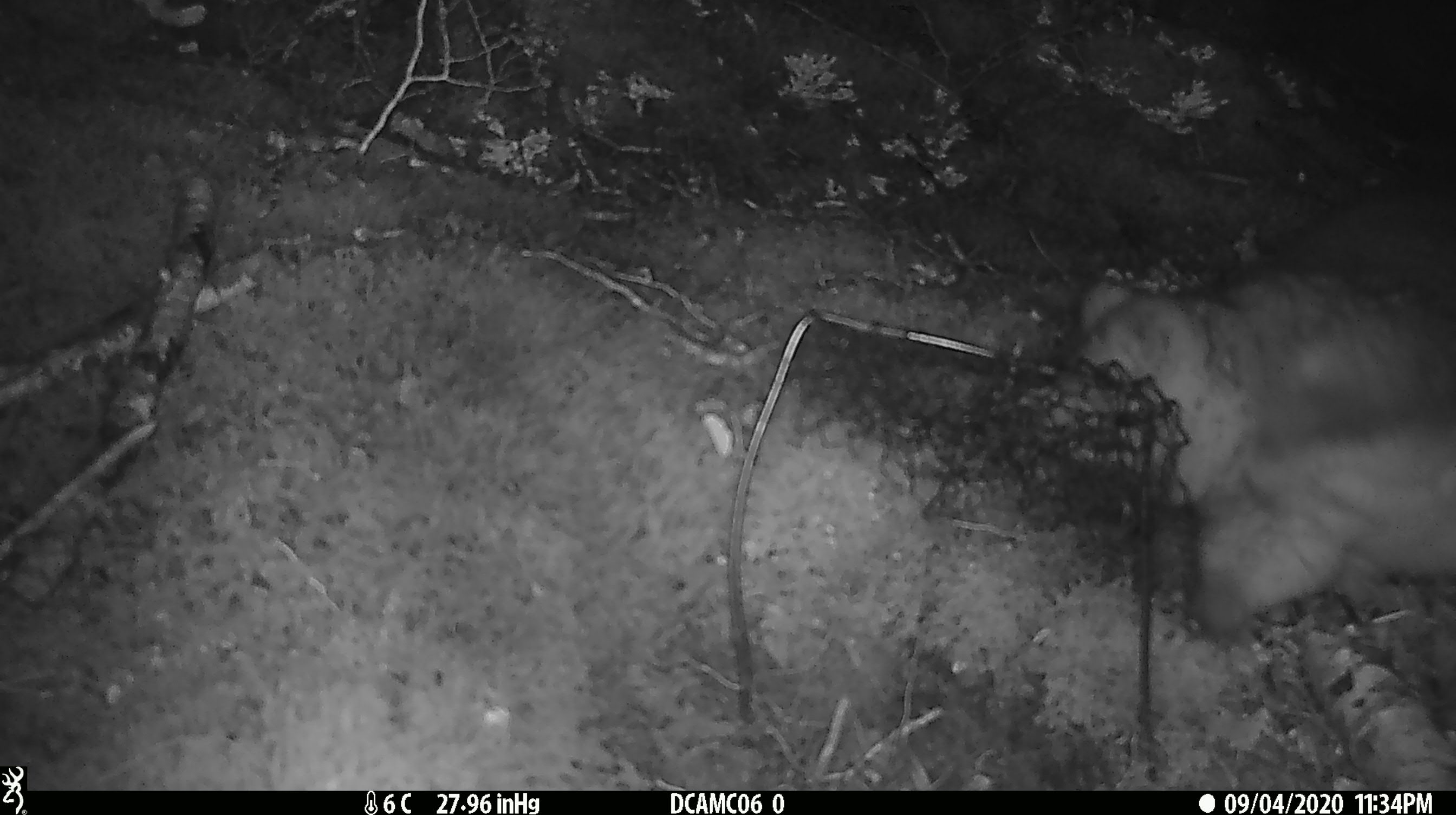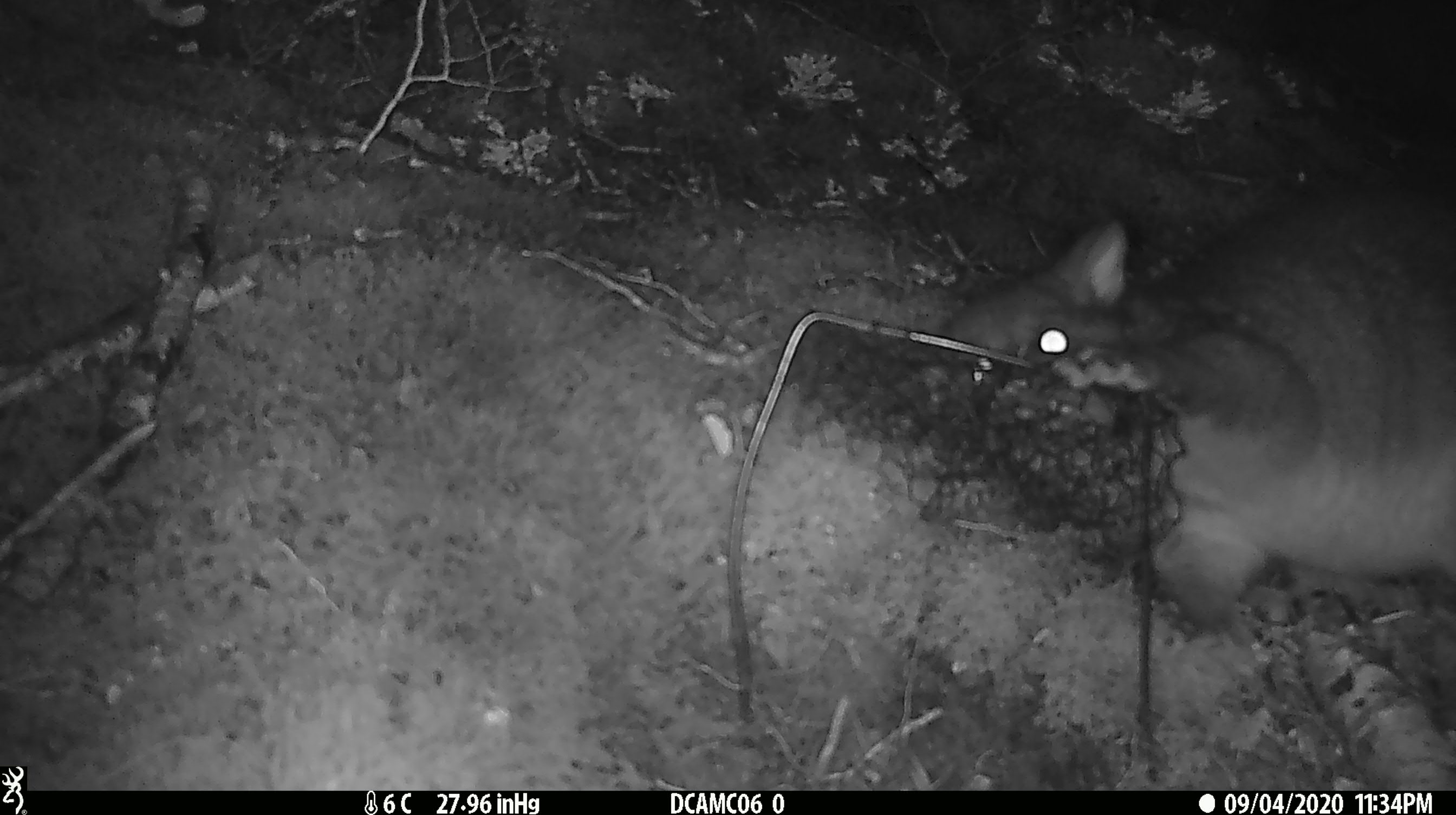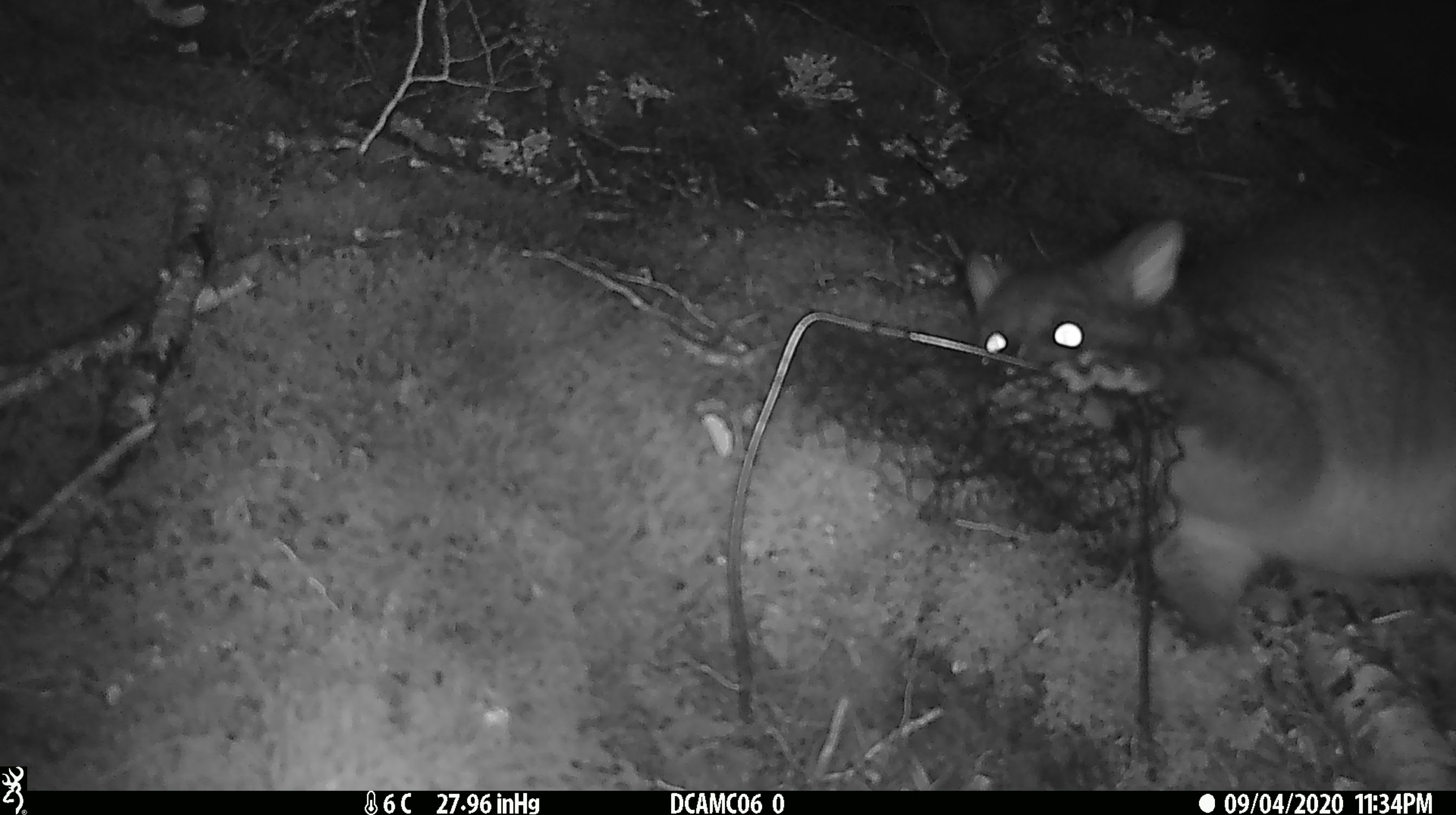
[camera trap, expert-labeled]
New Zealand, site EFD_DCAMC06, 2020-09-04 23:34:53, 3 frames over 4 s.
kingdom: Animalia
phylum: Chordata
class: Mammalia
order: Diprotodontia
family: Phalangeridae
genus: Trichosurus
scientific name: Trichosurus vulpecula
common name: common brushtail possum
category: possum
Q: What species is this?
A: Possum (common brushtail possum) (Trichosurus vulpecula).